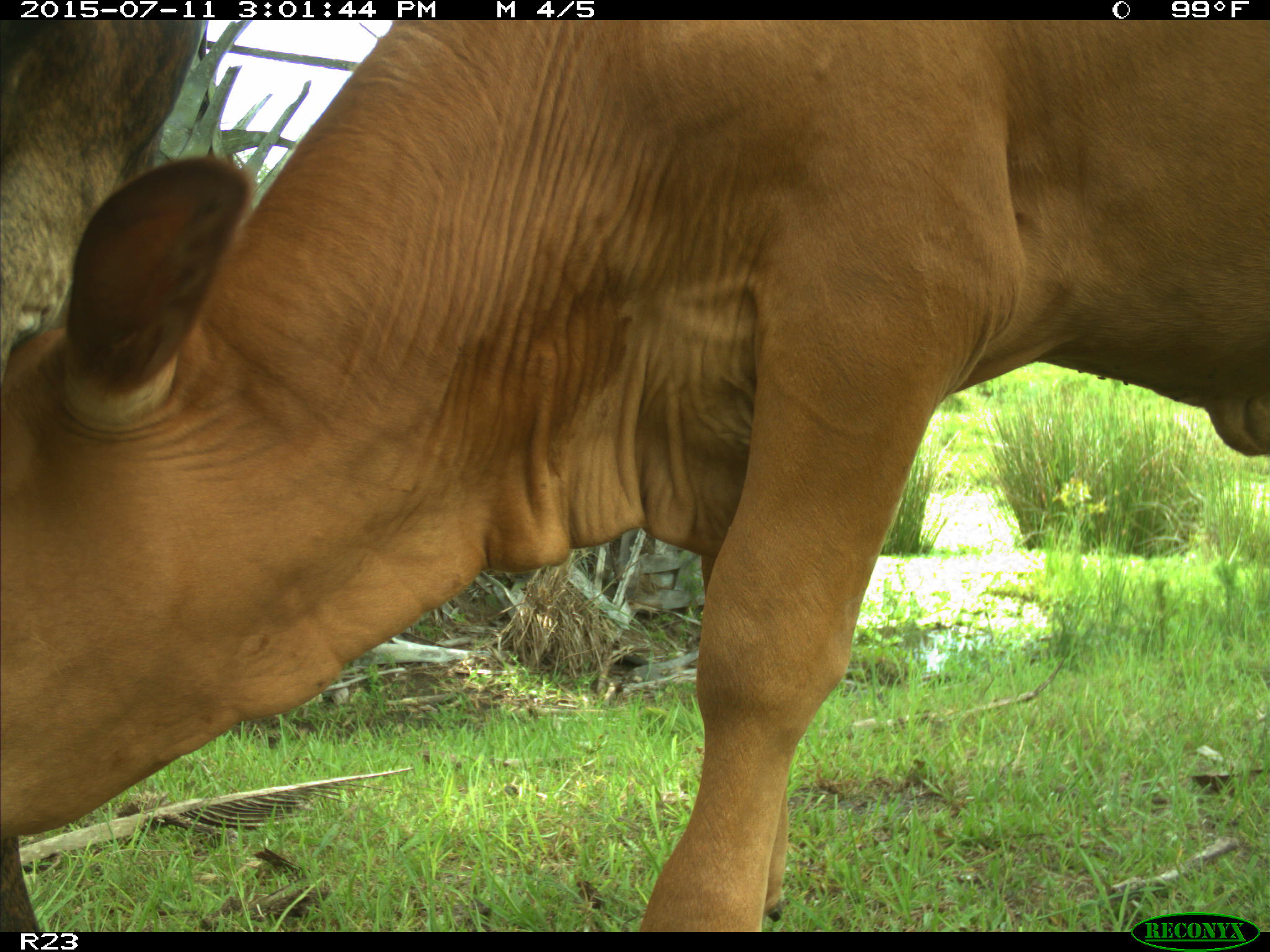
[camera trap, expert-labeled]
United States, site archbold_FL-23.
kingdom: Animalia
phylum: Chordata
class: Mammalia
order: Artiodactyla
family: Bovidae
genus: Bos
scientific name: Bos taurus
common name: domestic cow